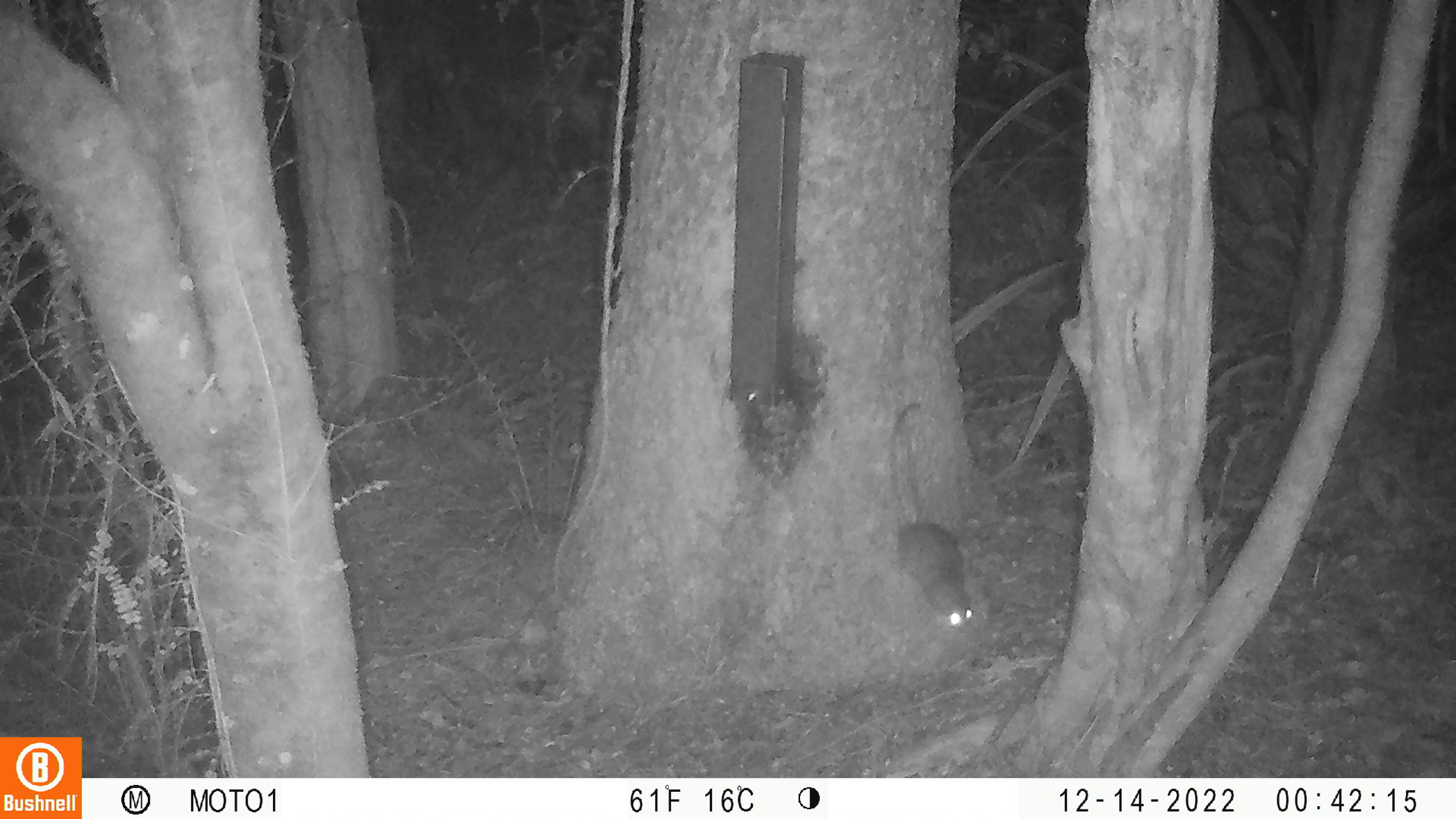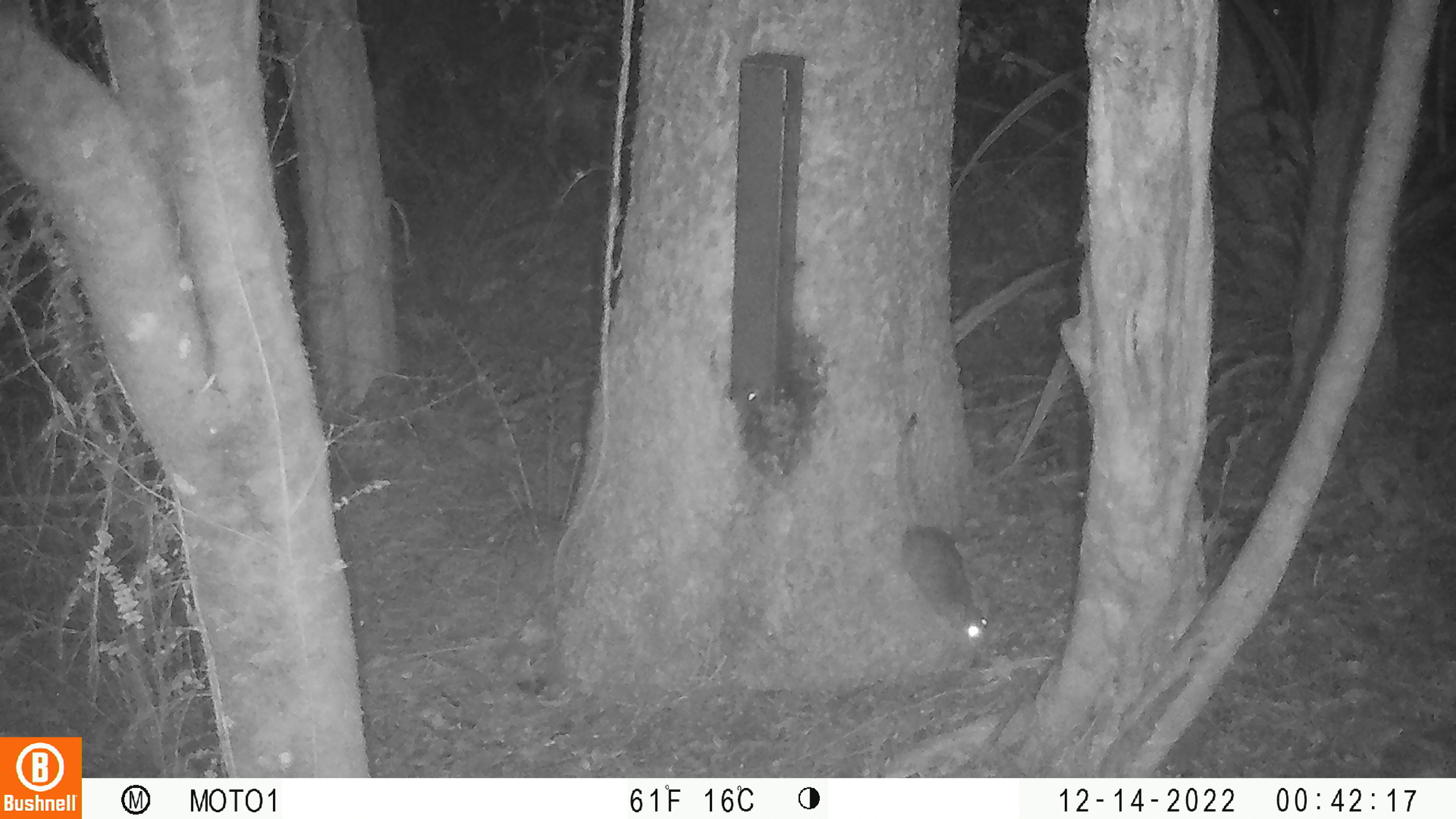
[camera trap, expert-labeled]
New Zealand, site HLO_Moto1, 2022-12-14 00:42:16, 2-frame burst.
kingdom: Animalia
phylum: Chordata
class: Mammalia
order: Rodentia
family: Muridae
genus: Rattus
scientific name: Rattus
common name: rat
Rat (Rattus).